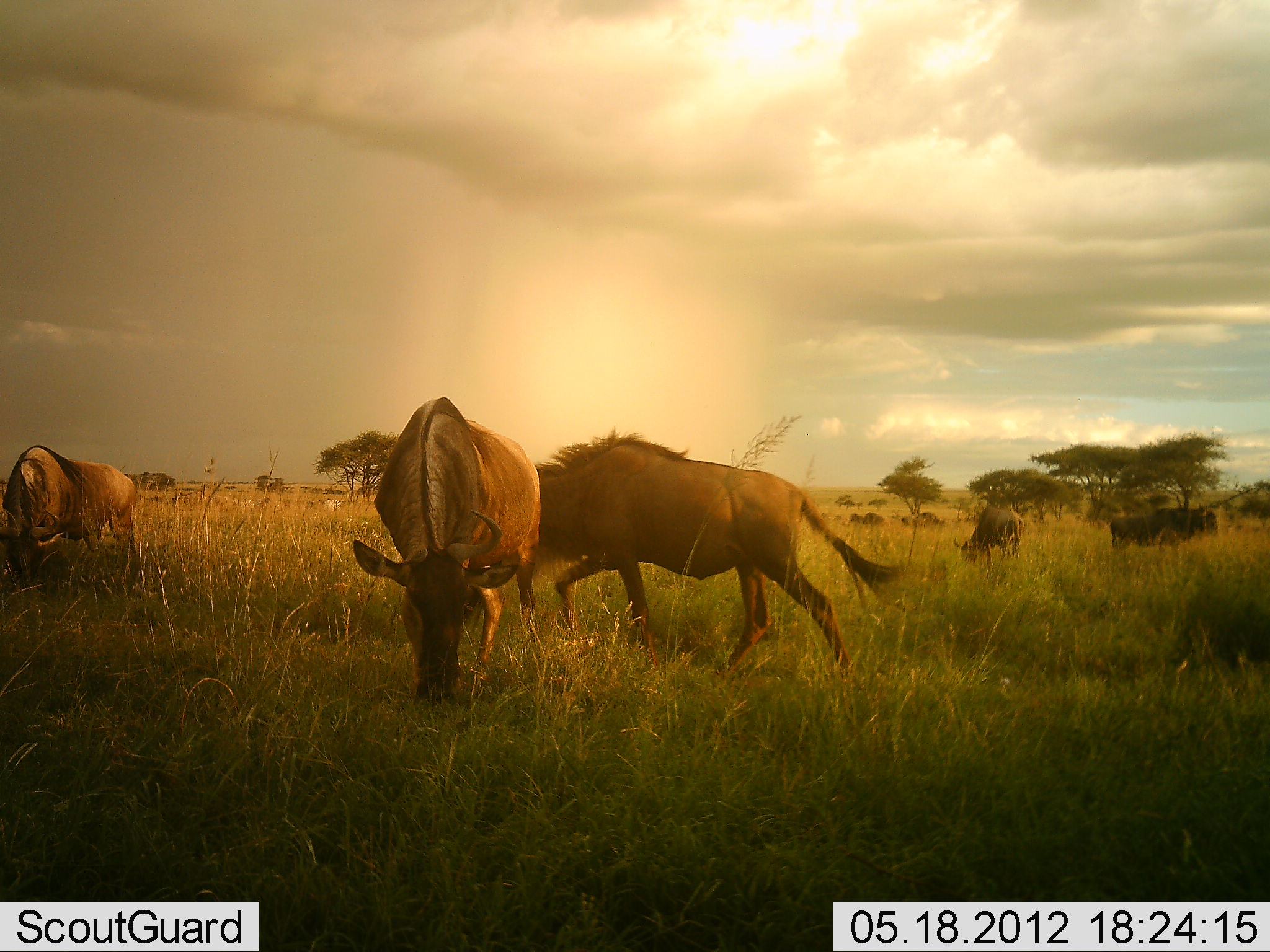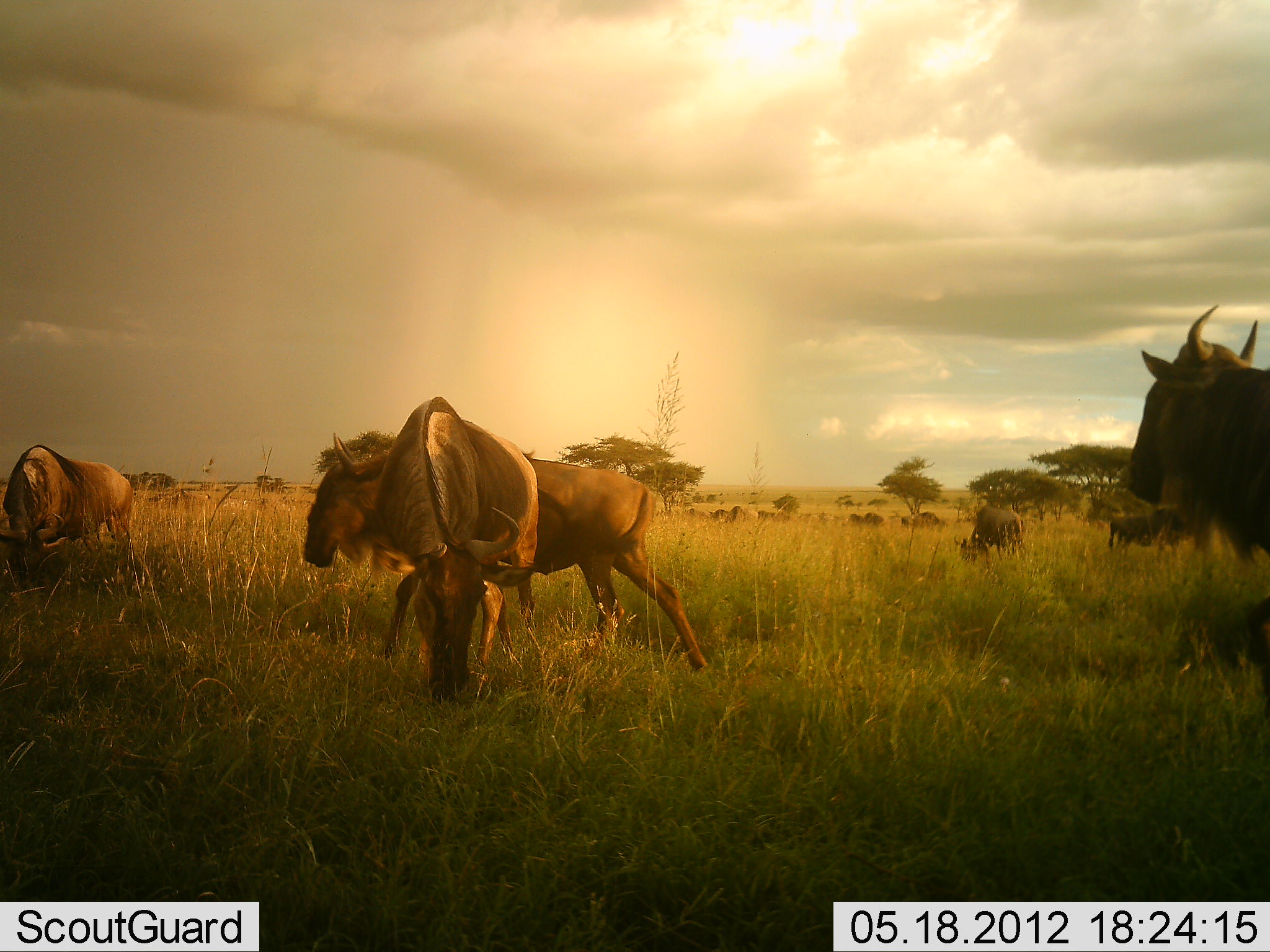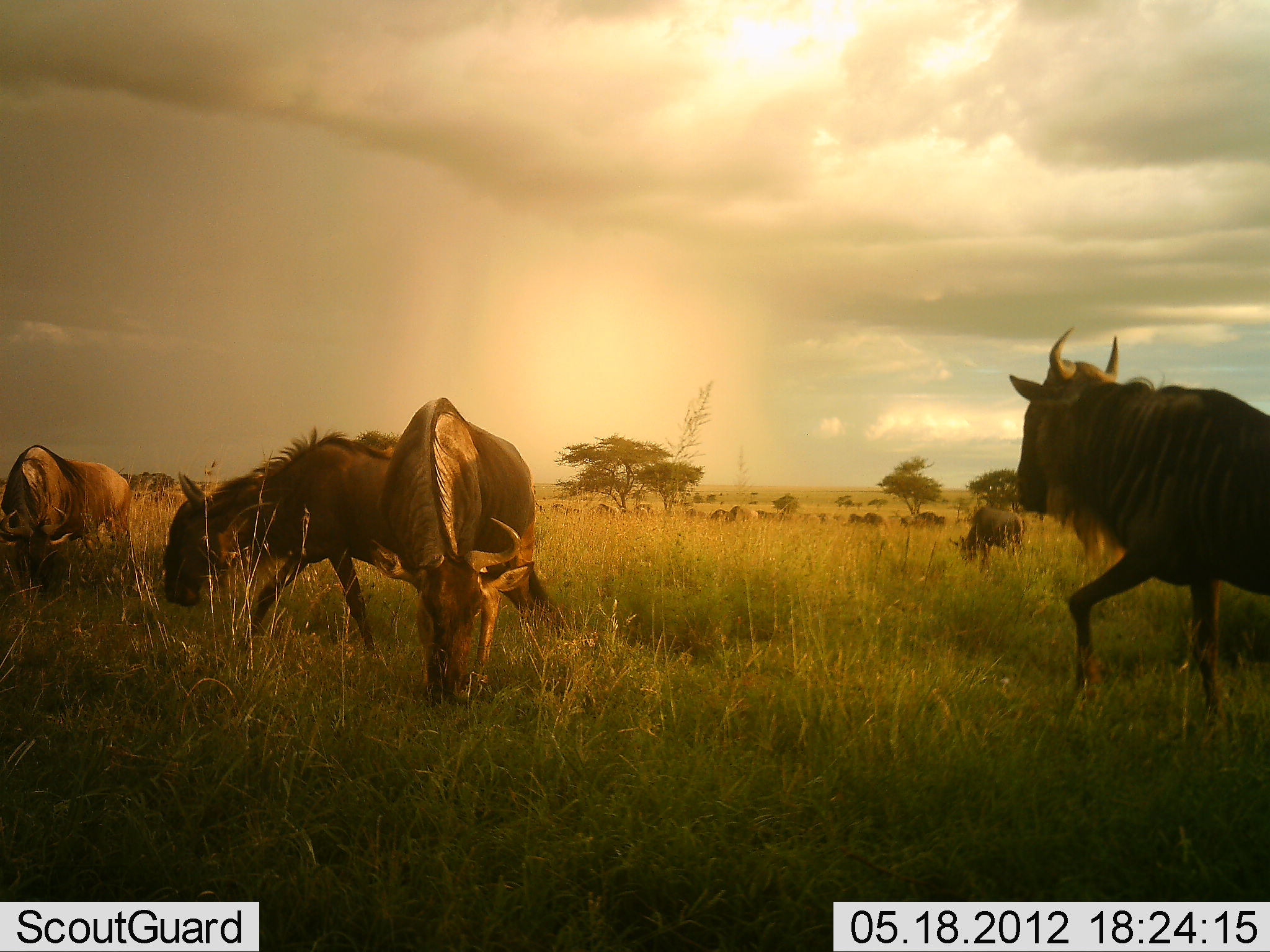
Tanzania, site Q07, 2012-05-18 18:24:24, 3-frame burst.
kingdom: Animalia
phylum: Chordata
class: Mammalia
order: Artiodactyla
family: Bovidae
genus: Connochaetes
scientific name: Connochaetes taurinus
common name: blue wildebeest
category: wildebeest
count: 11-50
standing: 50%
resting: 10%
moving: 70%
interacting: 0%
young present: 0%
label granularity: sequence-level